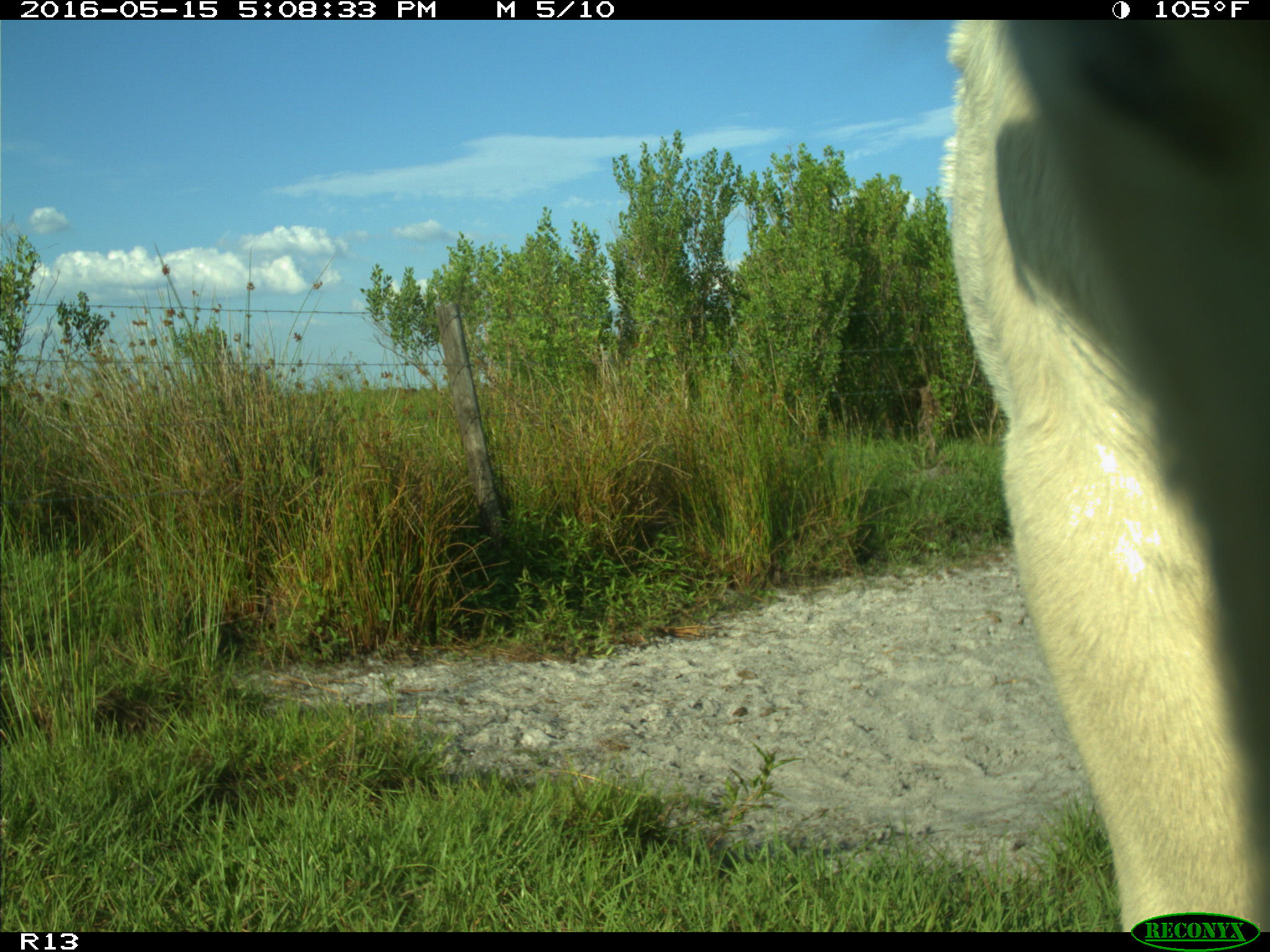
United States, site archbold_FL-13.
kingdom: Animalia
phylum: Chordata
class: Mammalia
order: Artiodactyla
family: Bovidae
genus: Bos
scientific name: Bos taurus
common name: domestic cow